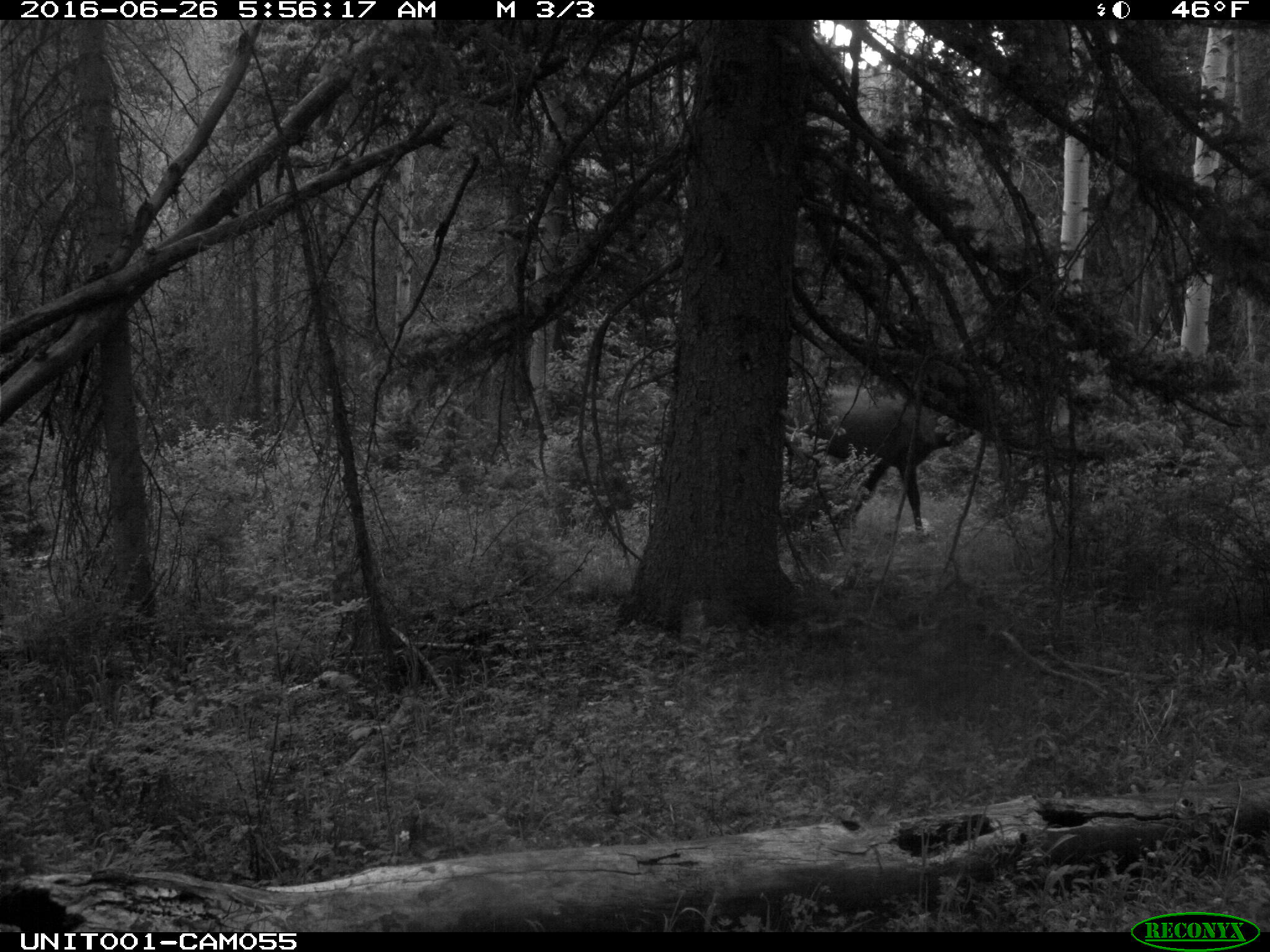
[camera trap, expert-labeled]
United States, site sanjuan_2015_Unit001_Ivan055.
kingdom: Animalia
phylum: Chordata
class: Mammalia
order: Artiodactyla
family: Cervidae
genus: Cervus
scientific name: Cervus elaphus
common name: red deer